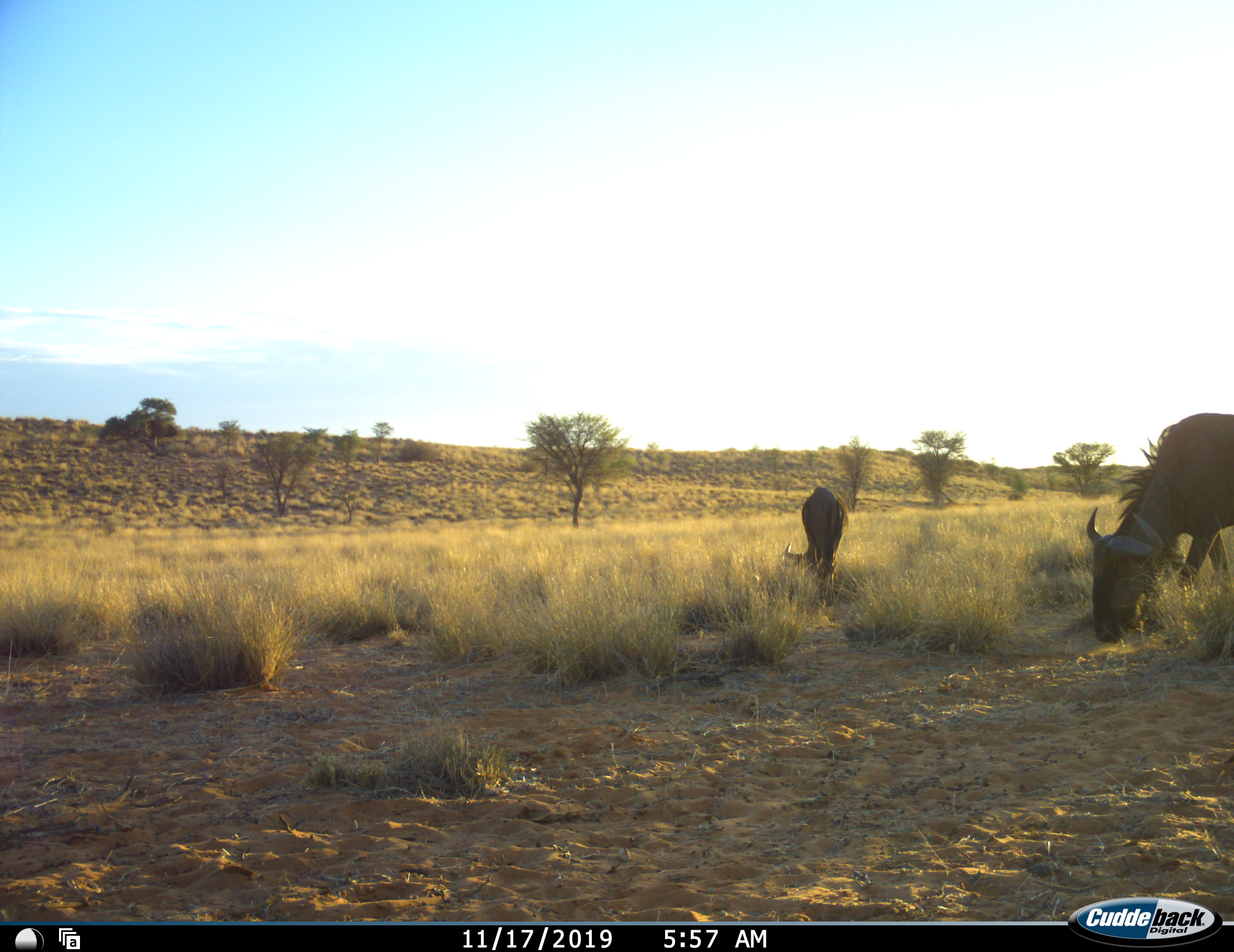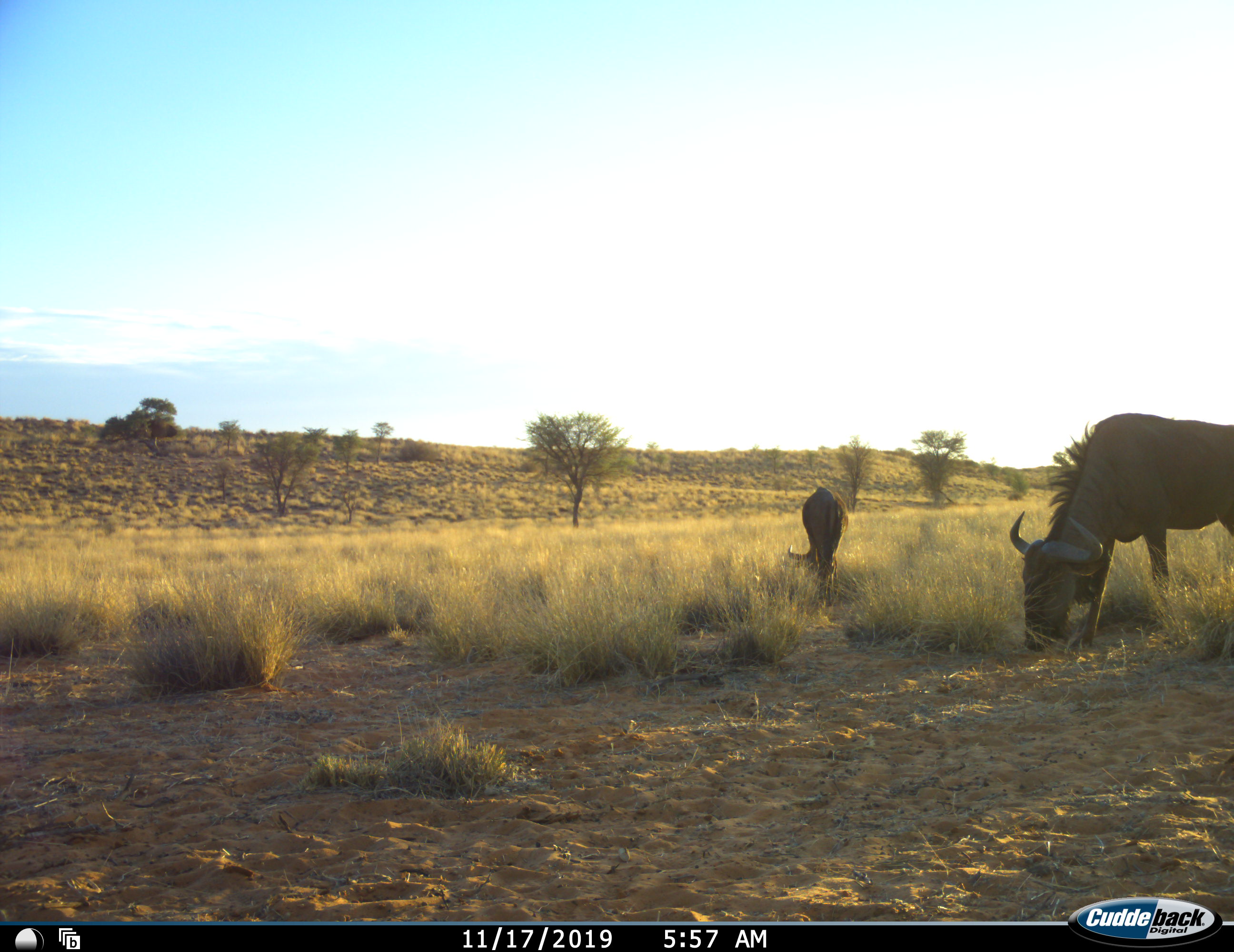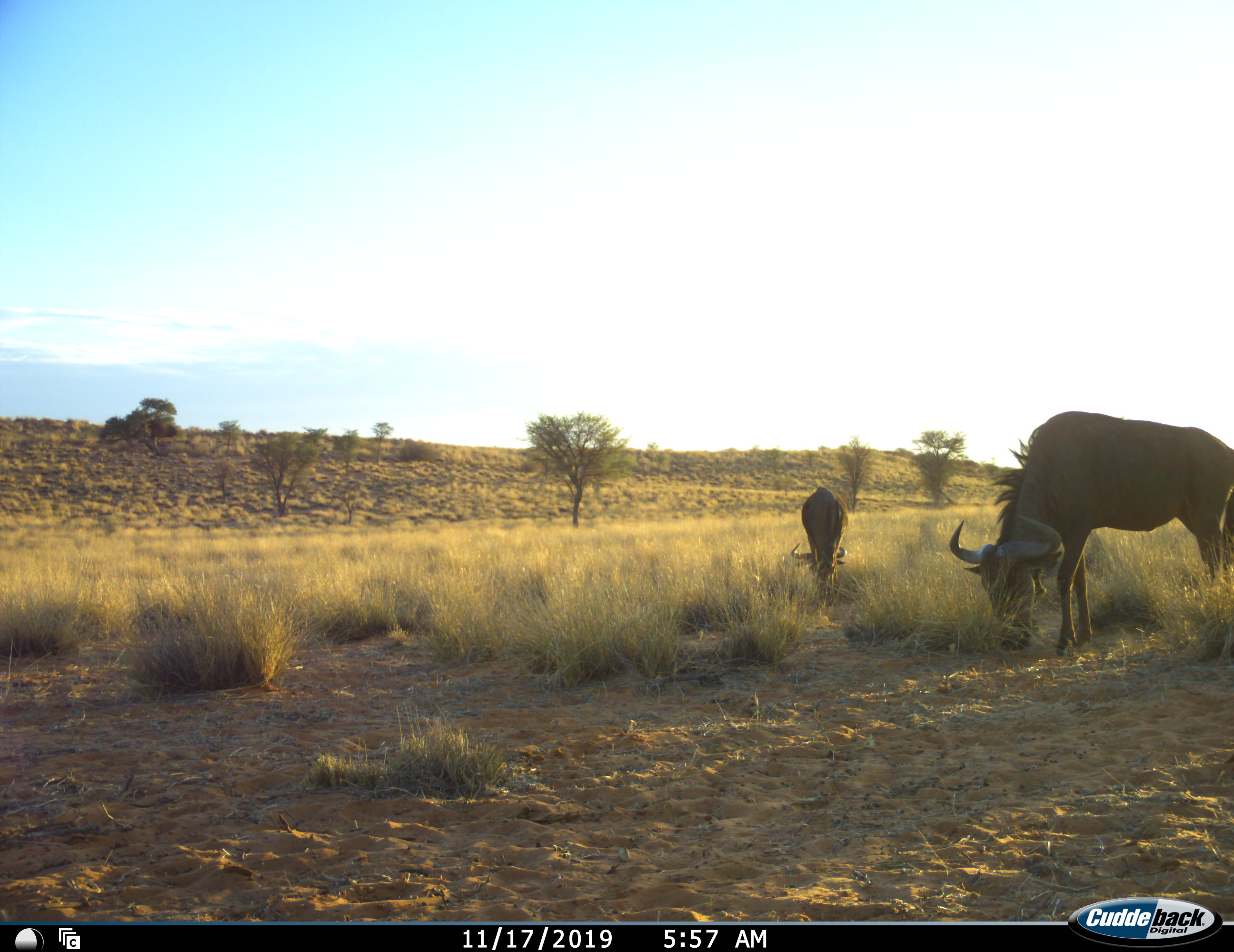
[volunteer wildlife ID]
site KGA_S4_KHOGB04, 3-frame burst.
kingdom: Animalia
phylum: Chordata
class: Mammalia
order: Artiodactyla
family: Bovidae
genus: Connochaetes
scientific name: Connochaetes taurinus taurinus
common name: blue wildebeest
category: wildebeestblue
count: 2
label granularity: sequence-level